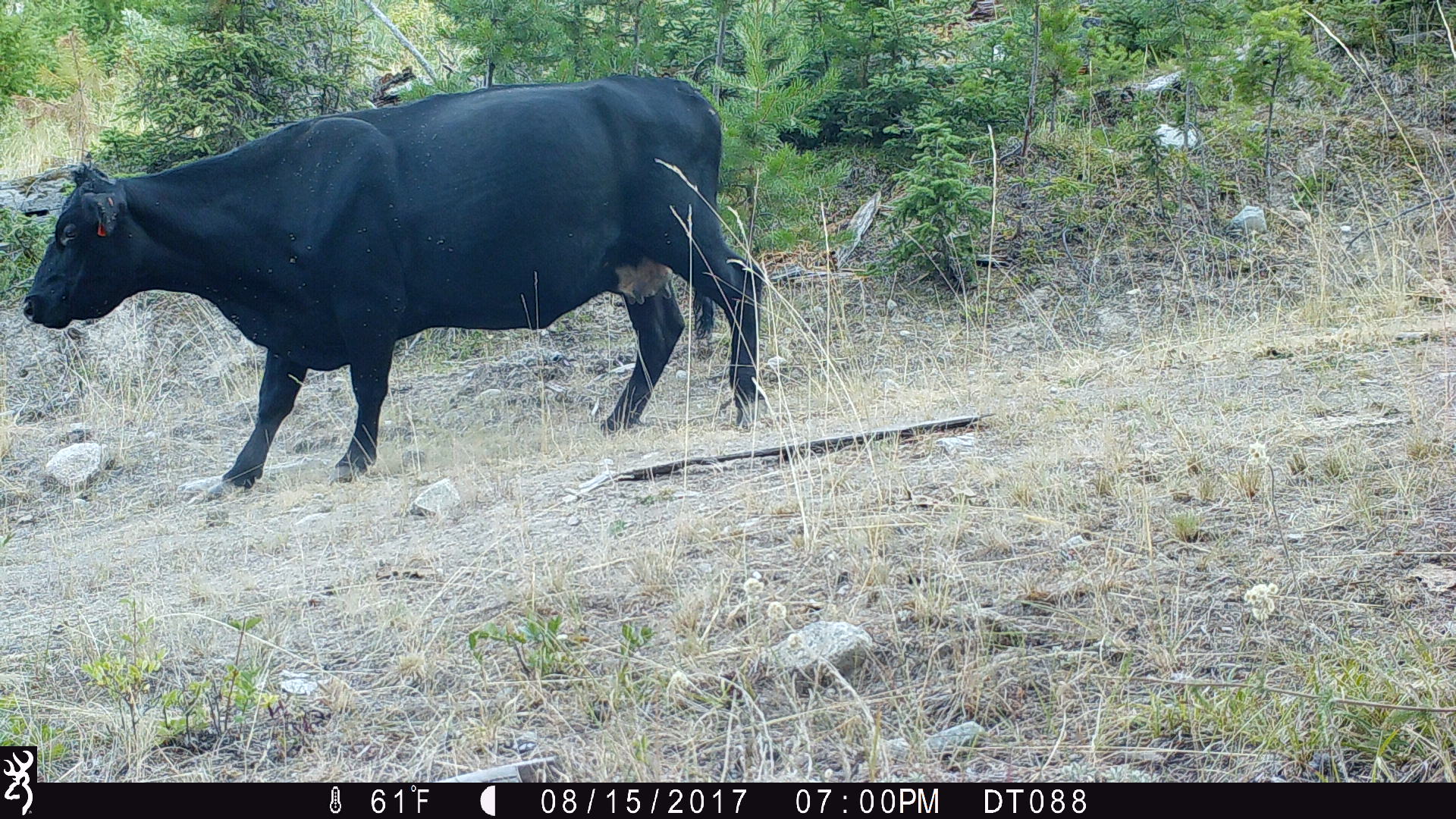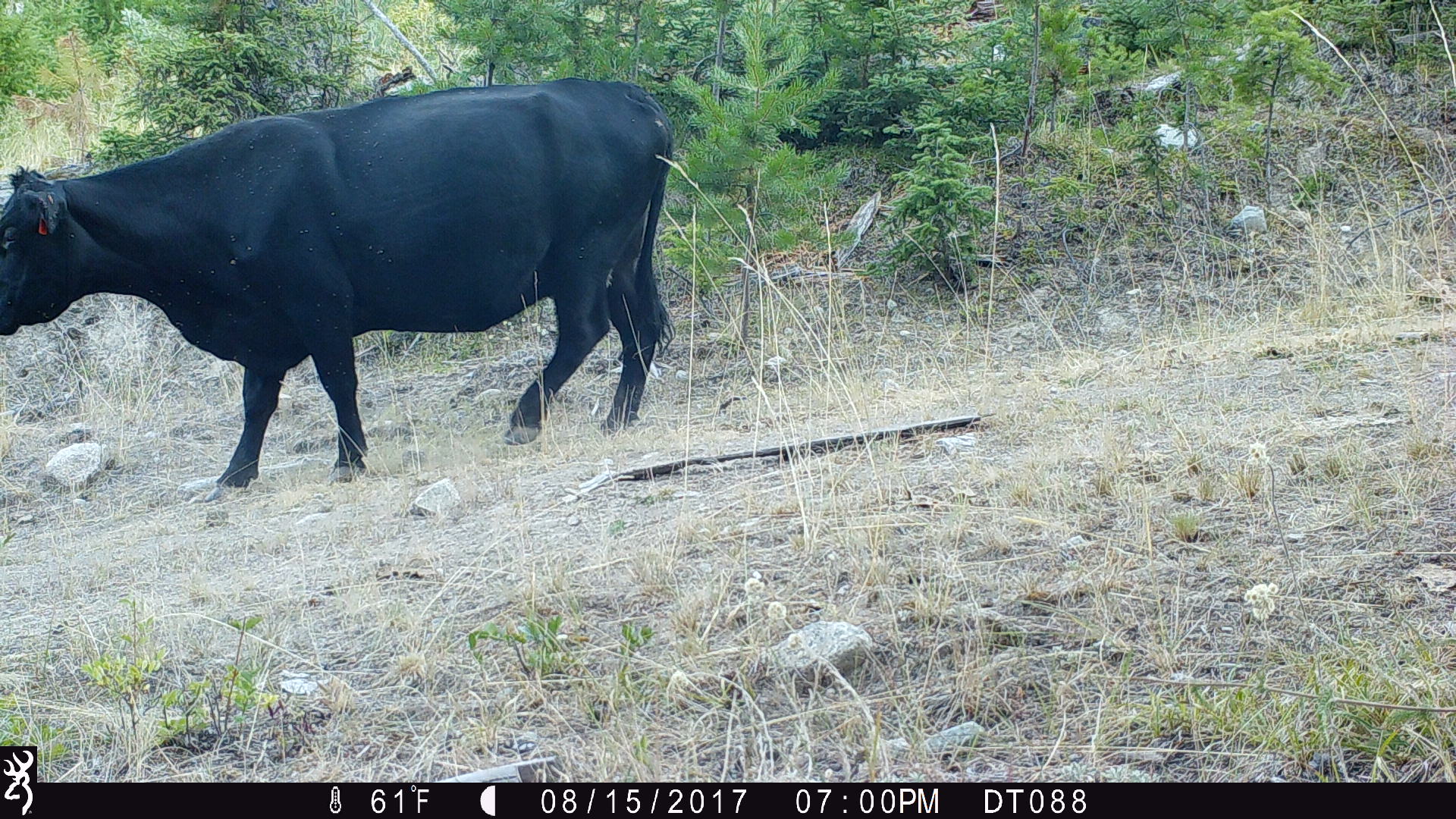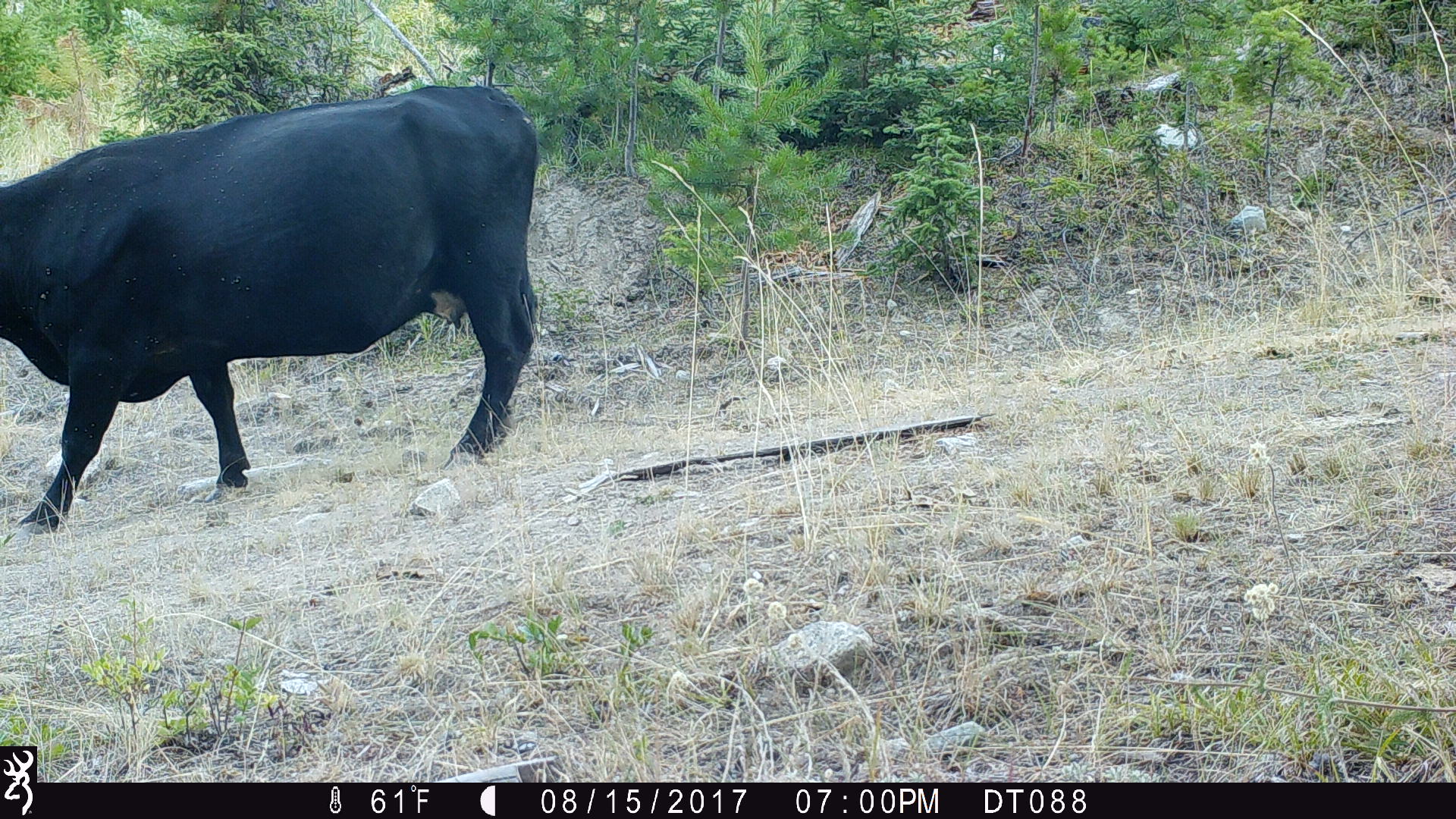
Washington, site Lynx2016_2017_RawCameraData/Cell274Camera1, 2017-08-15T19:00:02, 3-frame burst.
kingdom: Animalia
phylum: Chordata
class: Mammalia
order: Artiodactyla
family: Bovidae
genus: Bos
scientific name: Bos taurus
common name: domestic cattle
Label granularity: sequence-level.